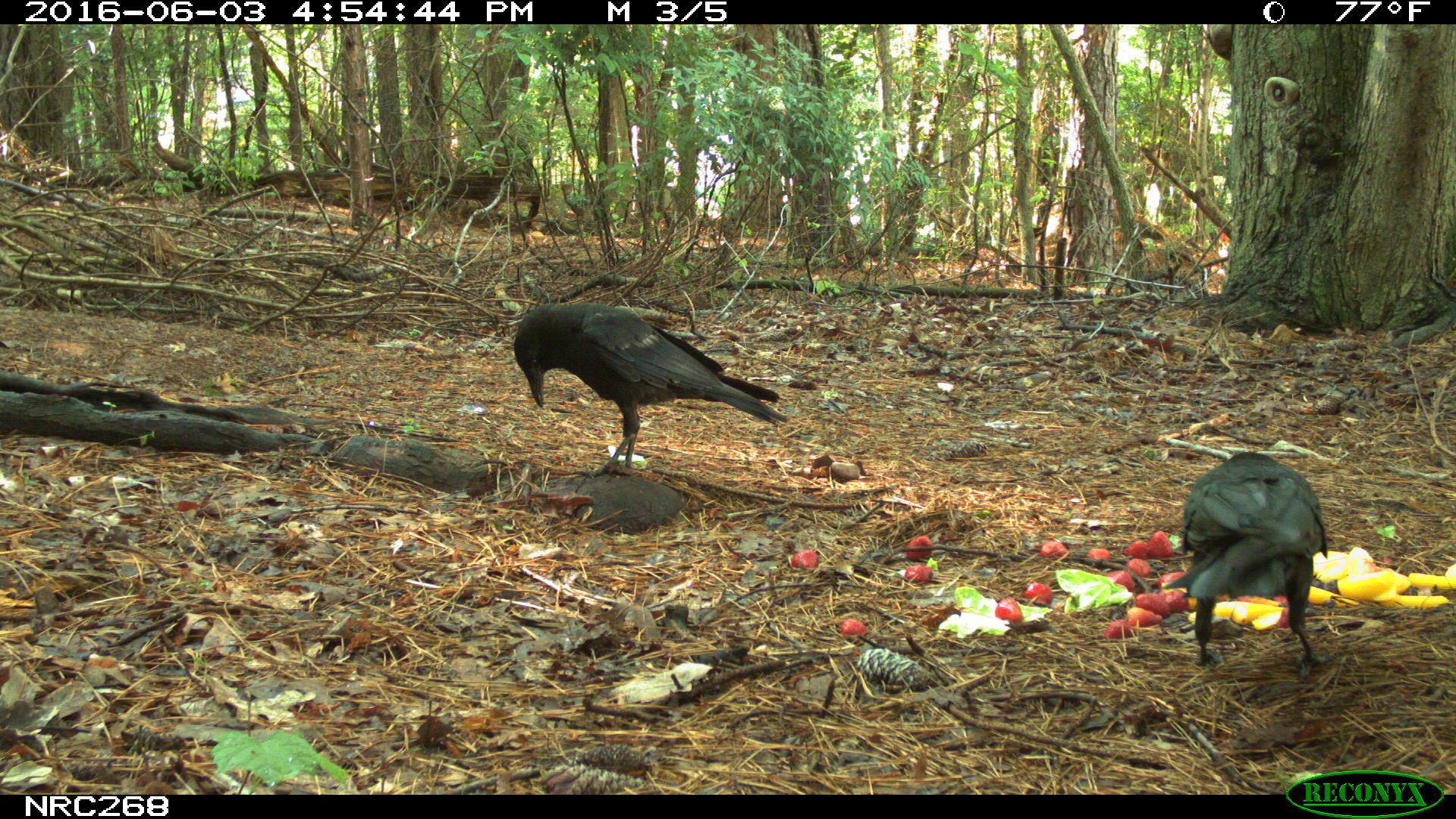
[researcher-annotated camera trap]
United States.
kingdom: Animalia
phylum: Chordata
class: Aves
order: Passeriformes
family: Corvidae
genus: Corvus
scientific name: Corvus brachyrhynchos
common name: american crow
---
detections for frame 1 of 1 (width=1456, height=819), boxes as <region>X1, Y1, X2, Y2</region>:
American Crow: <region>502, 289, 791, 466</region>; <region>1153, 437, 1338, 677</region>